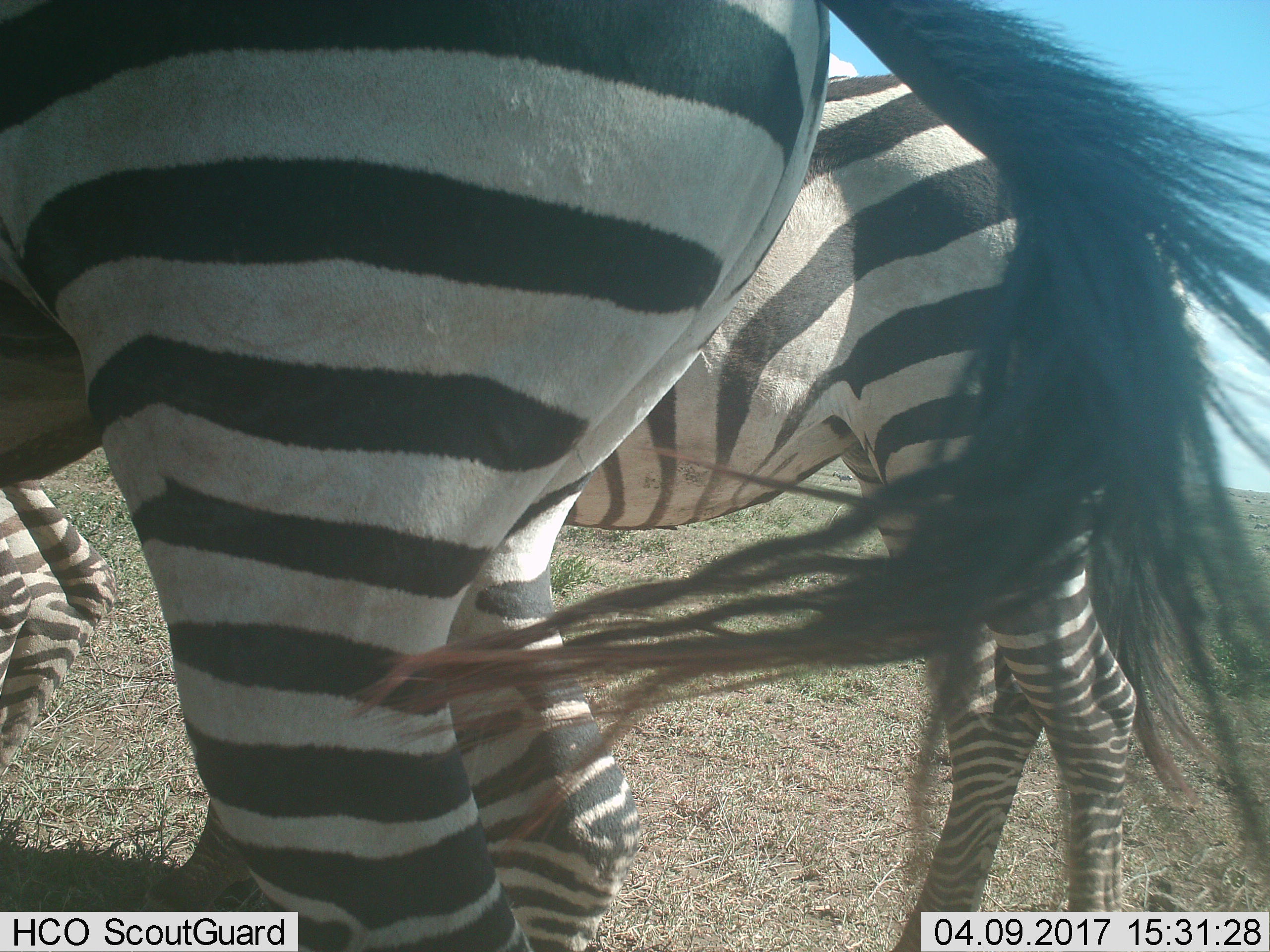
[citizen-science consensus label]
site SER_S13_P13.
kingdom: Animalia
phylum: Chordata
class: Mammalia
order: Perissodactyla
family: Equidae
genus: Equus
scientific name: Equus quagga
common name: plains zebra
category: zebraplains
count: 2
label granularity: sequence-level